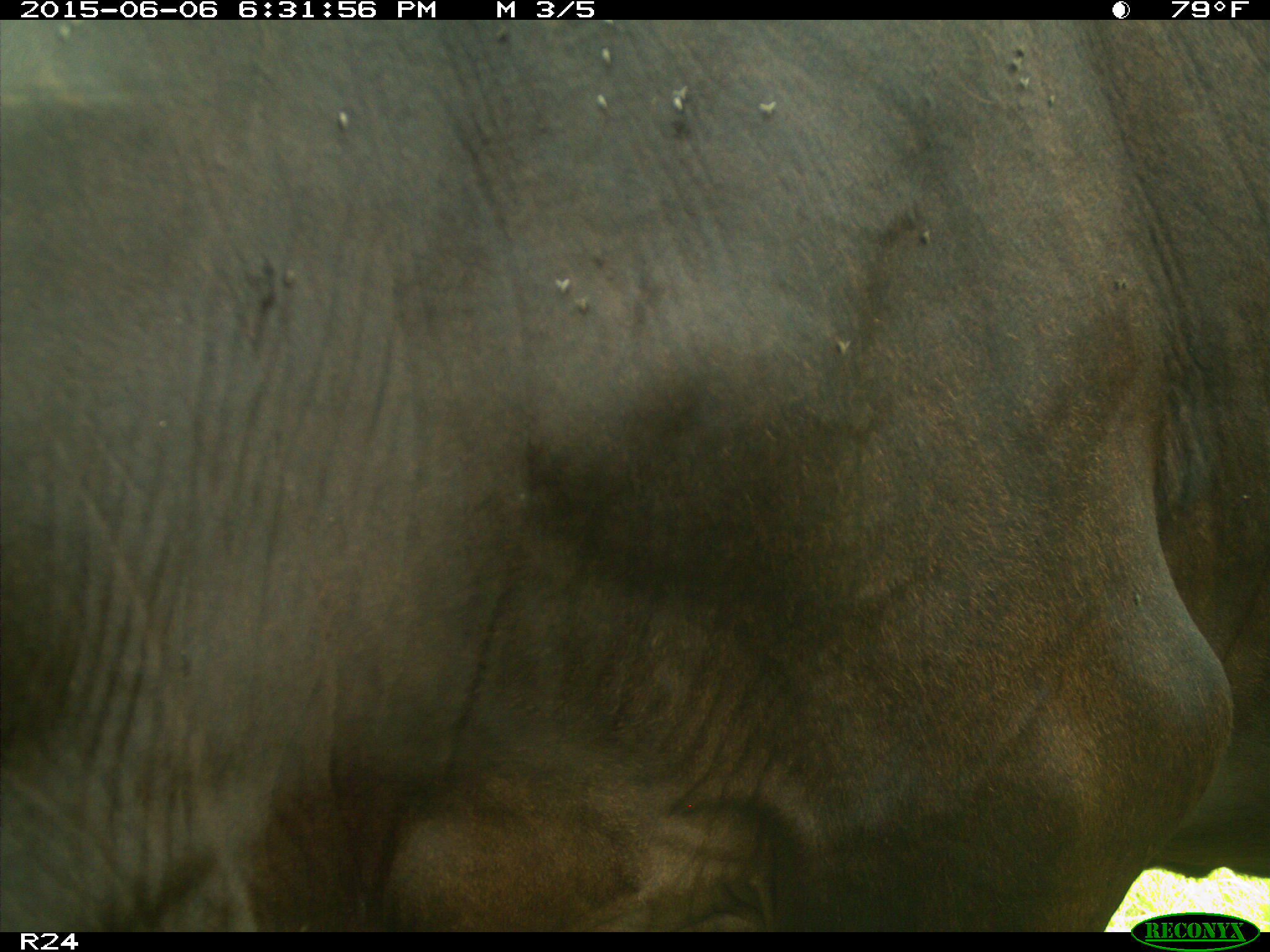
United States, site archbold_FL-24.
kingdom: Animalia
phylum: Chordata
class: Mammalia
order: Artiodactyla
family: Bovidae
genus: Bos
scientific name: Bos taurus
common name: domestic cow